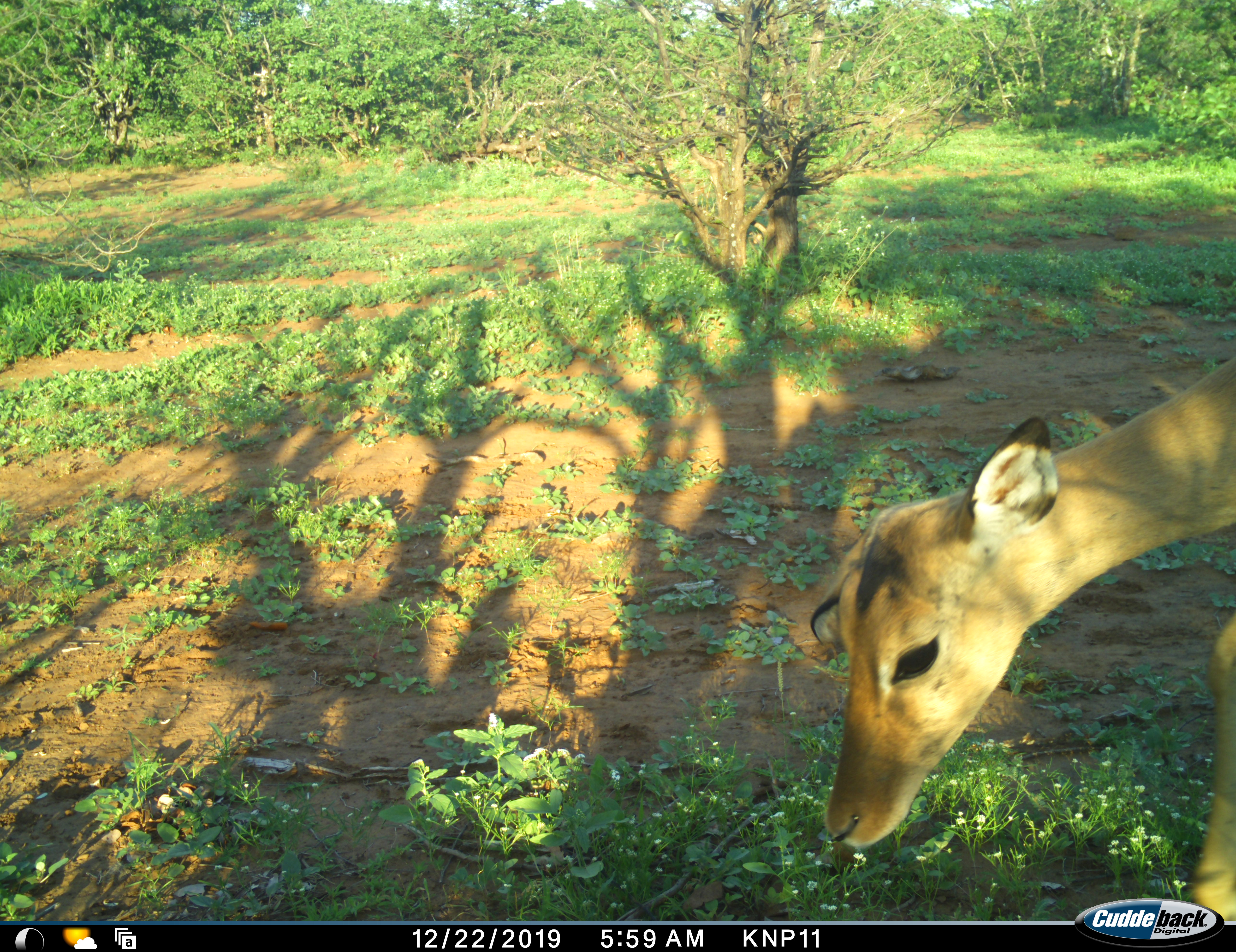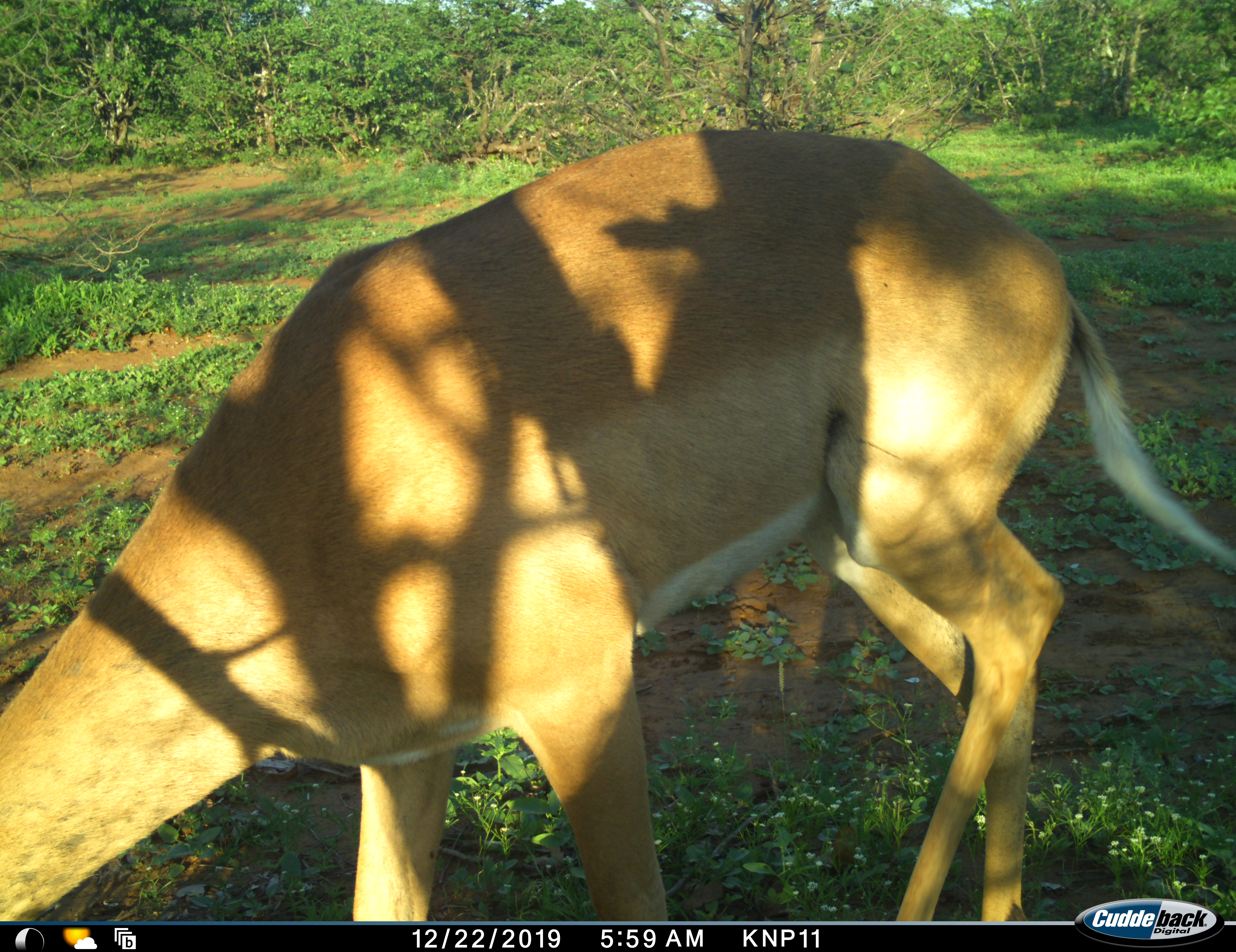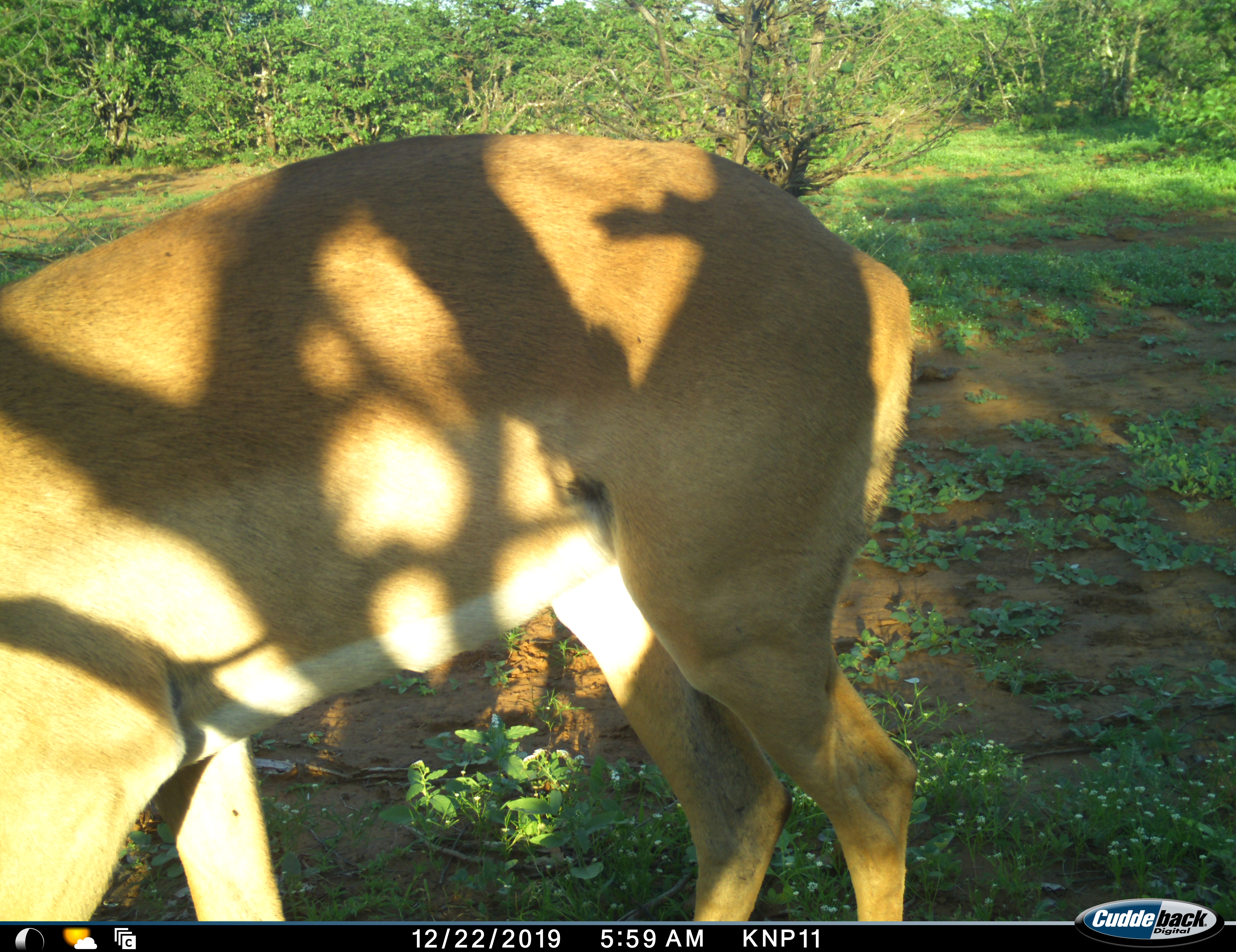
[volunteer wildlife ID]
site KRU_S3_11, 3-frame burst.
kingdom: Animalia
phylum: Chordata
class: Mammalia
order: Artiodactyla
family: Bovidae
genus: Aepyceros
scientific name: Aepyceros melampus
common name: impala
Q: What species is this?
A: Impala (Aepyceros melampus).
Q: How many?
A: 1.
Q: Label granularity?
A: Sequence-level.